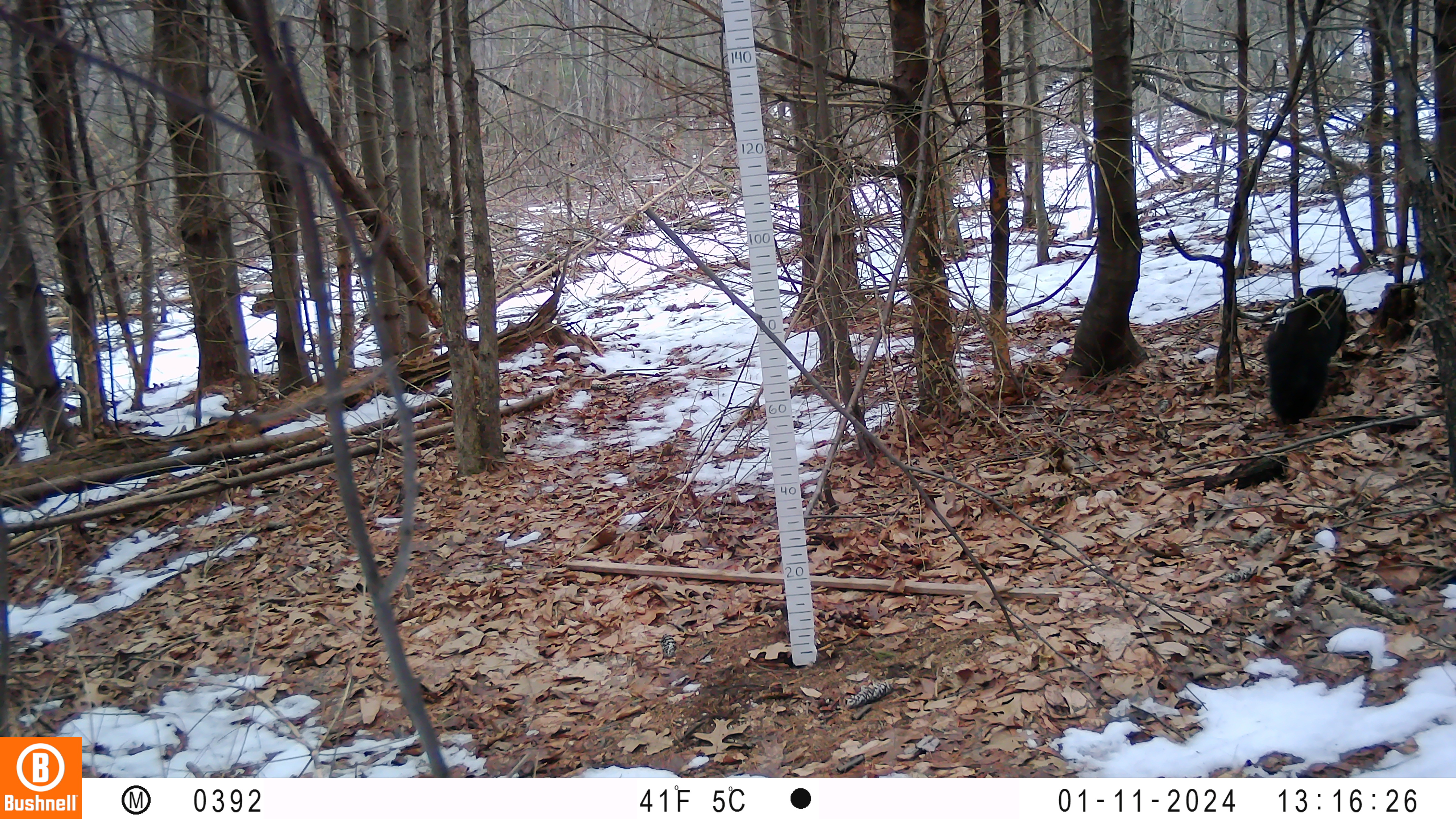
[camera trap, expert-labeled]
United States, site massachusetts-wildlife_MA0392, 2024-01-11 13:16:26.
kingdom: Animalia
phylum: Chordata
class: Mammalia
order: Carnivora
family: Mustelidae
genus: Pekania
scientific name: Pekania pennanti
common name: fisher